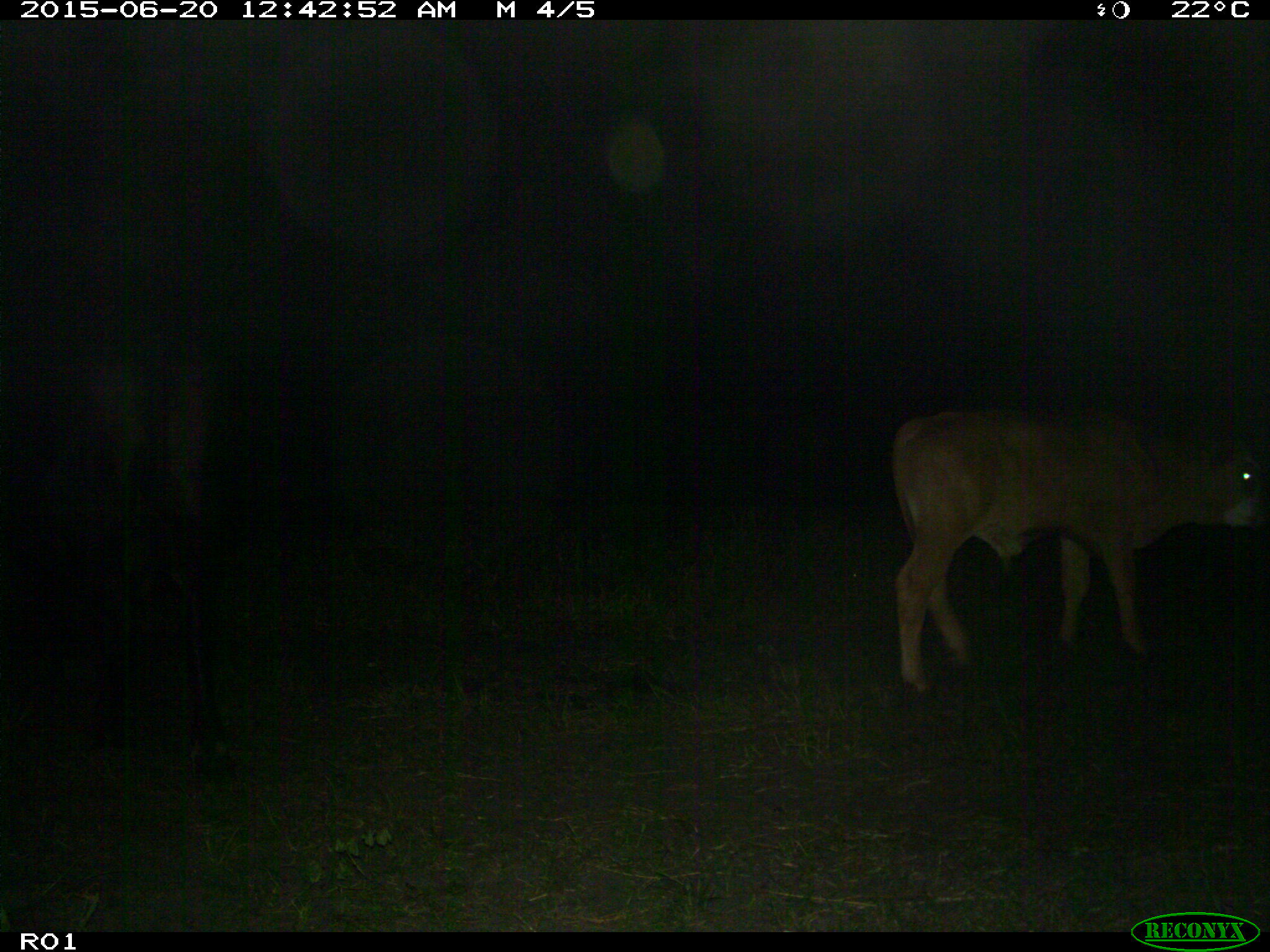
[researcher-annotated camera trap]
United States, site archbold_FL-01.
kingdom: Animalia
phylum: Chordata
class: Mammalia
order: Artiodactyla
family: Bovidae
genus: Bos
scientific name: Bos taurus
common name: domestic cow